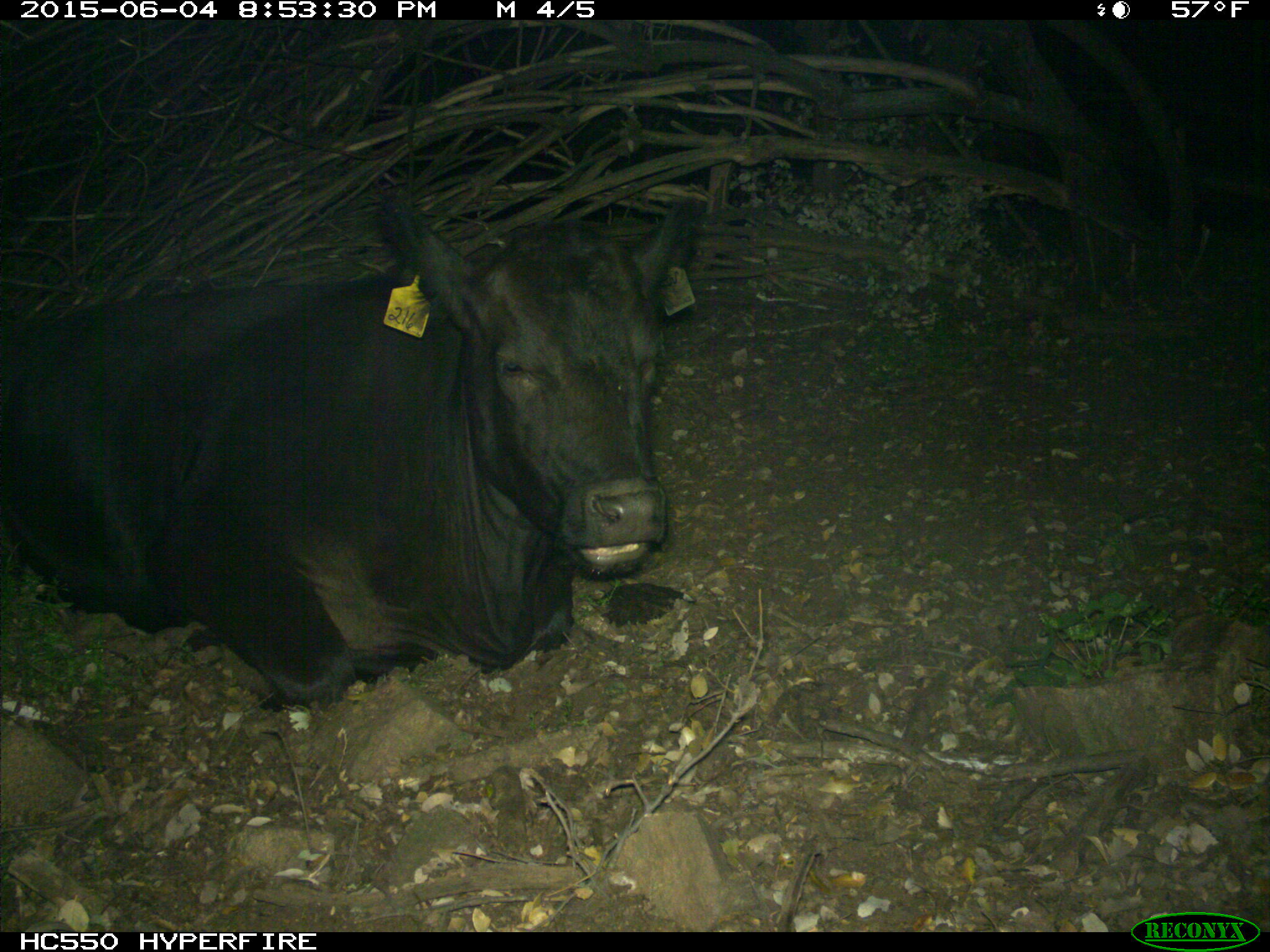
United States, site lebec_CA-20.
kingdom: Animalia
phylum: Chordata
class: Mammalia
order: Artiodactyla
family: Bovidae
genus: Bos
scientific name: Bos taurus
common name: domestic cow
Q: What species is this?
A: Bos taurus (domestic cow).